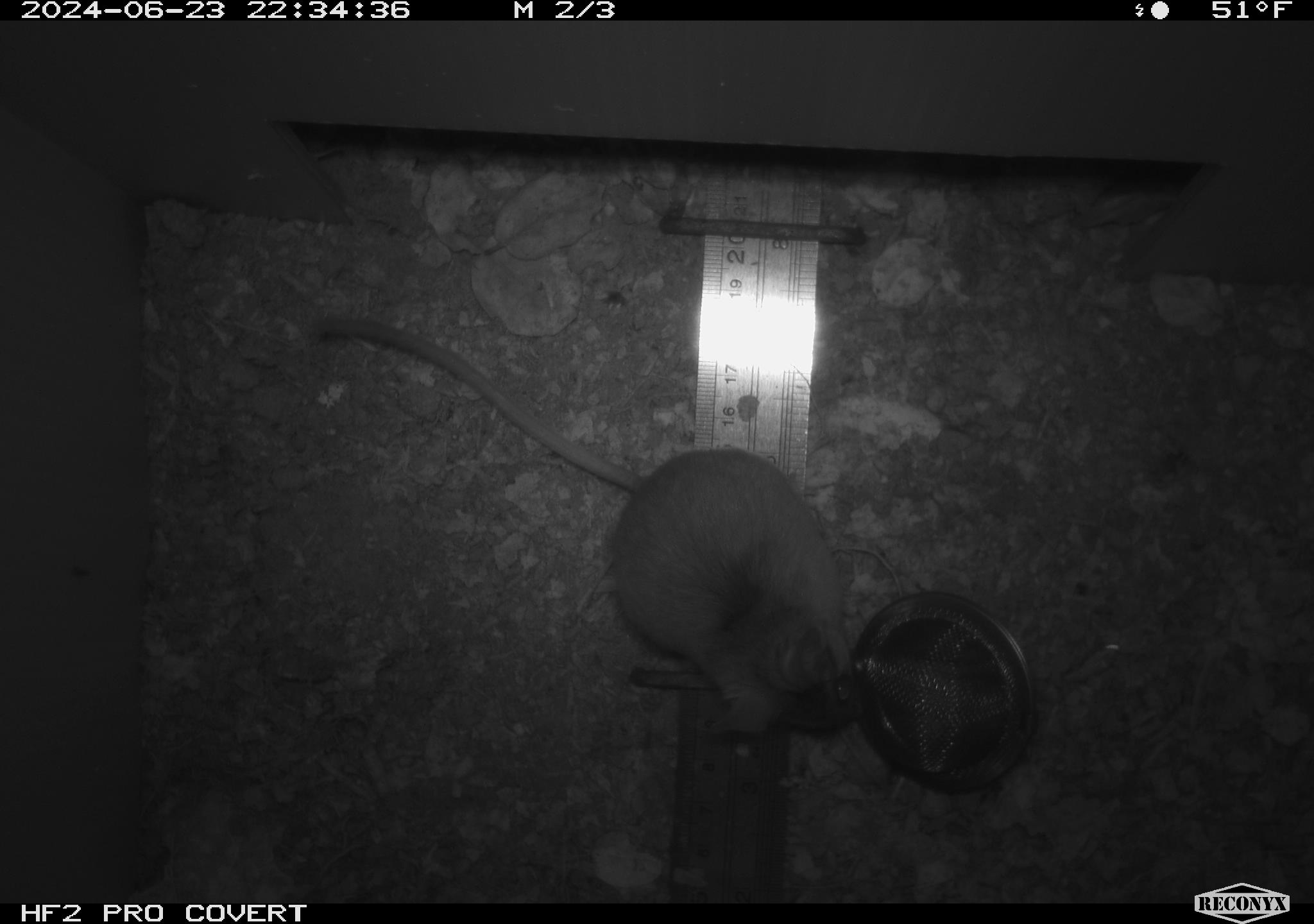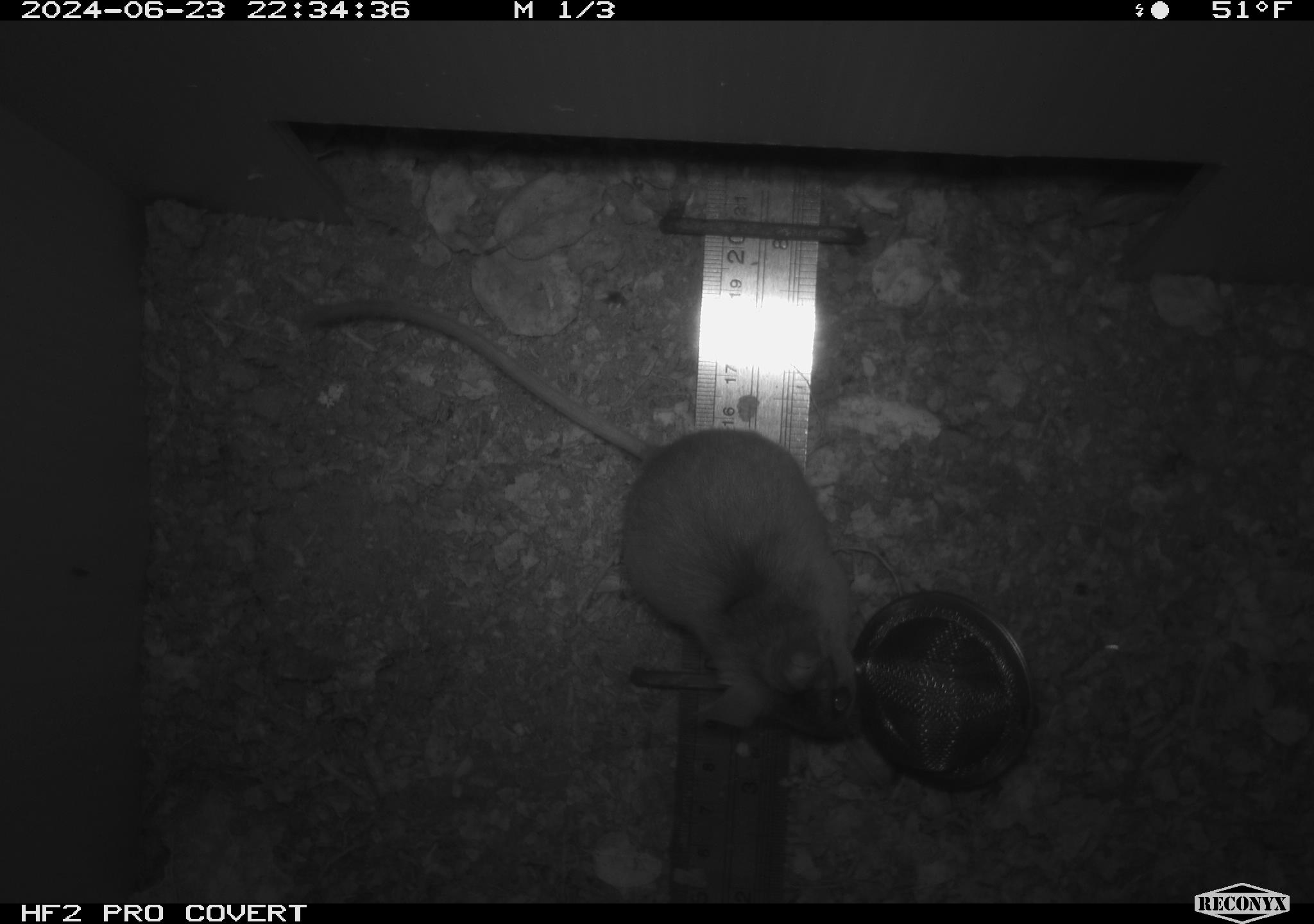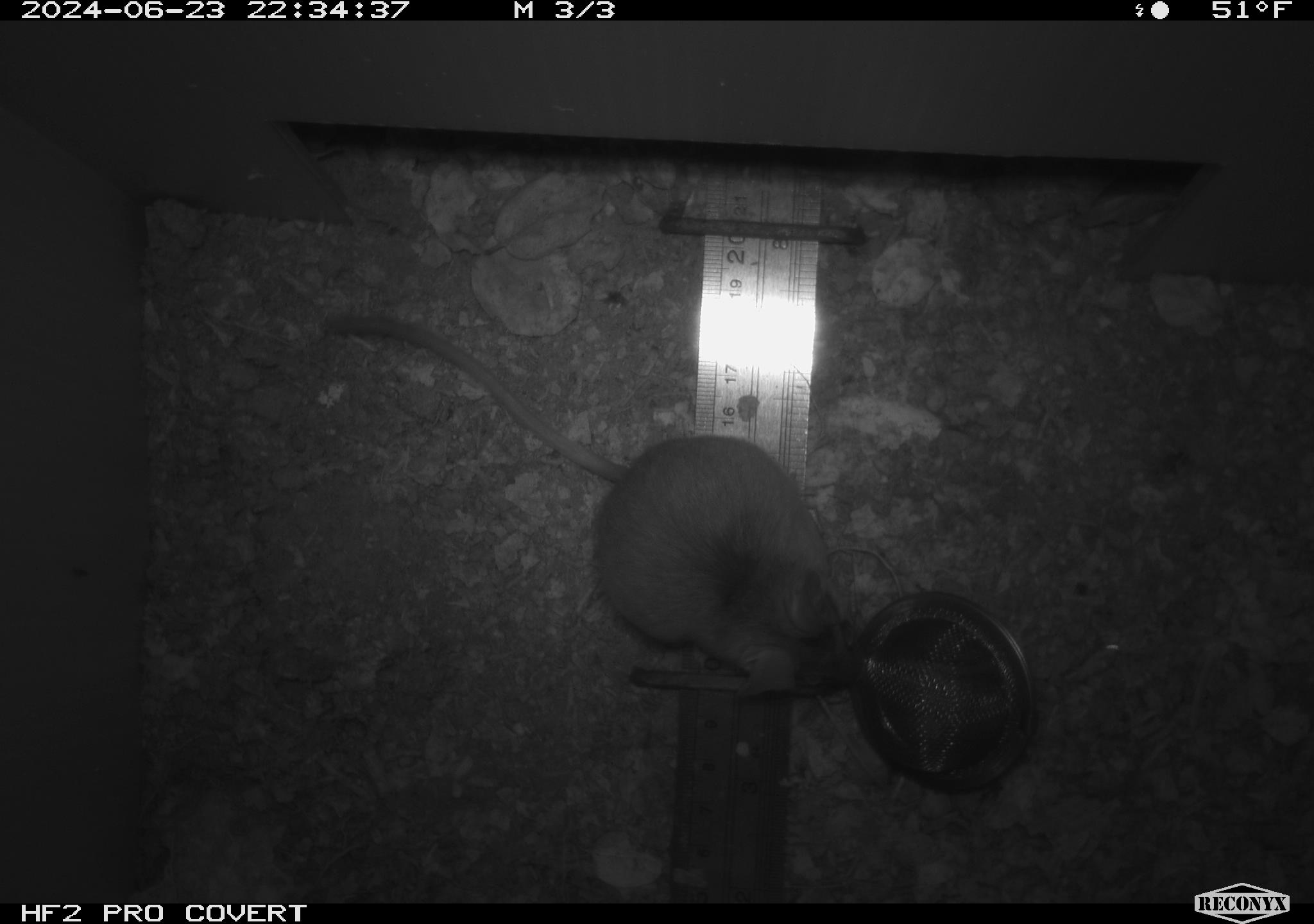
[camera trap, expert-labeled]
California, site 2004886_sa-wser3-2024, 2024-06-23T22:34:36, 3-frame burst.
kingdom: Animalia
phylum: Chordata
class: Mammalia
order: Rodentia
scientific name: Rodentia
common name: mouse species